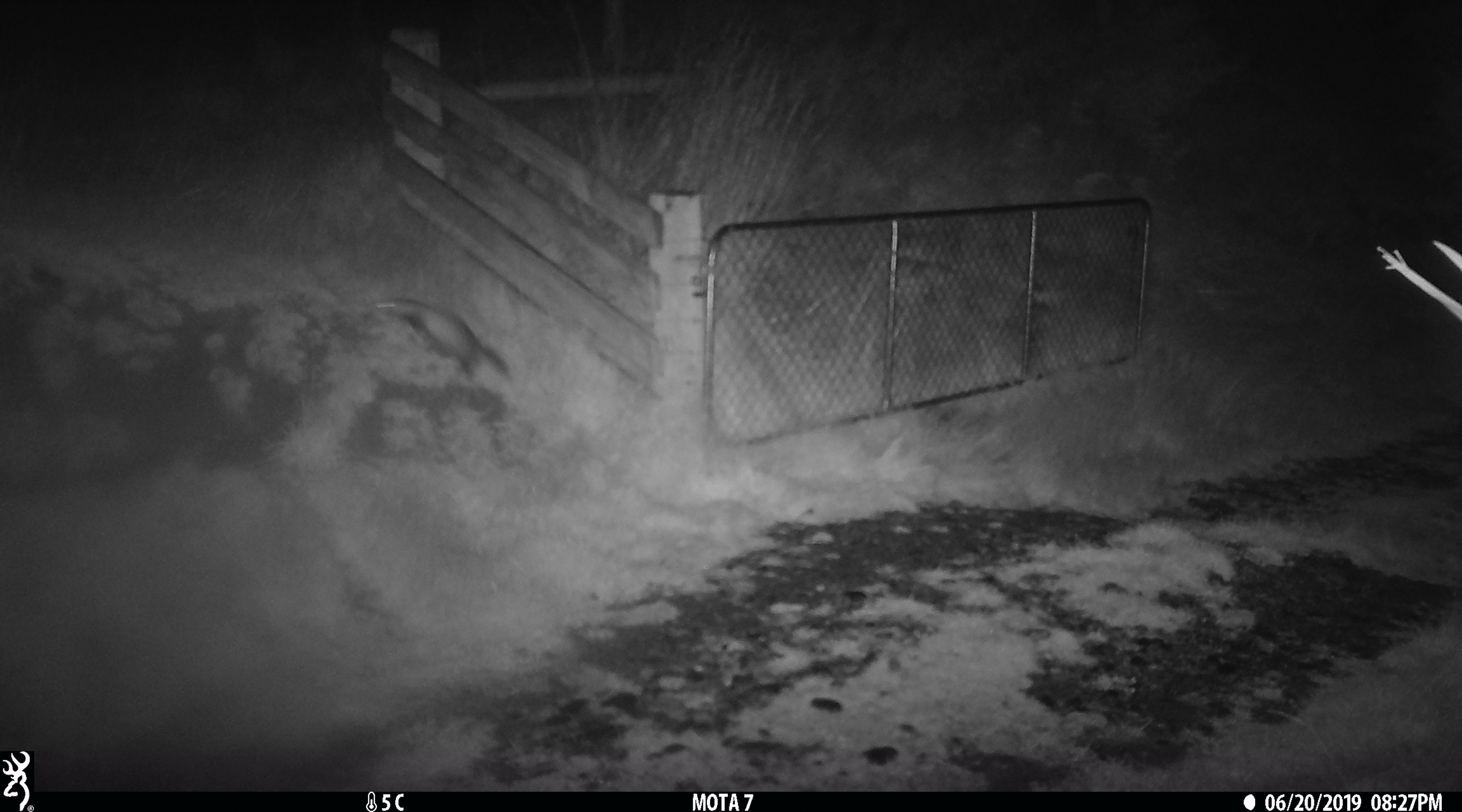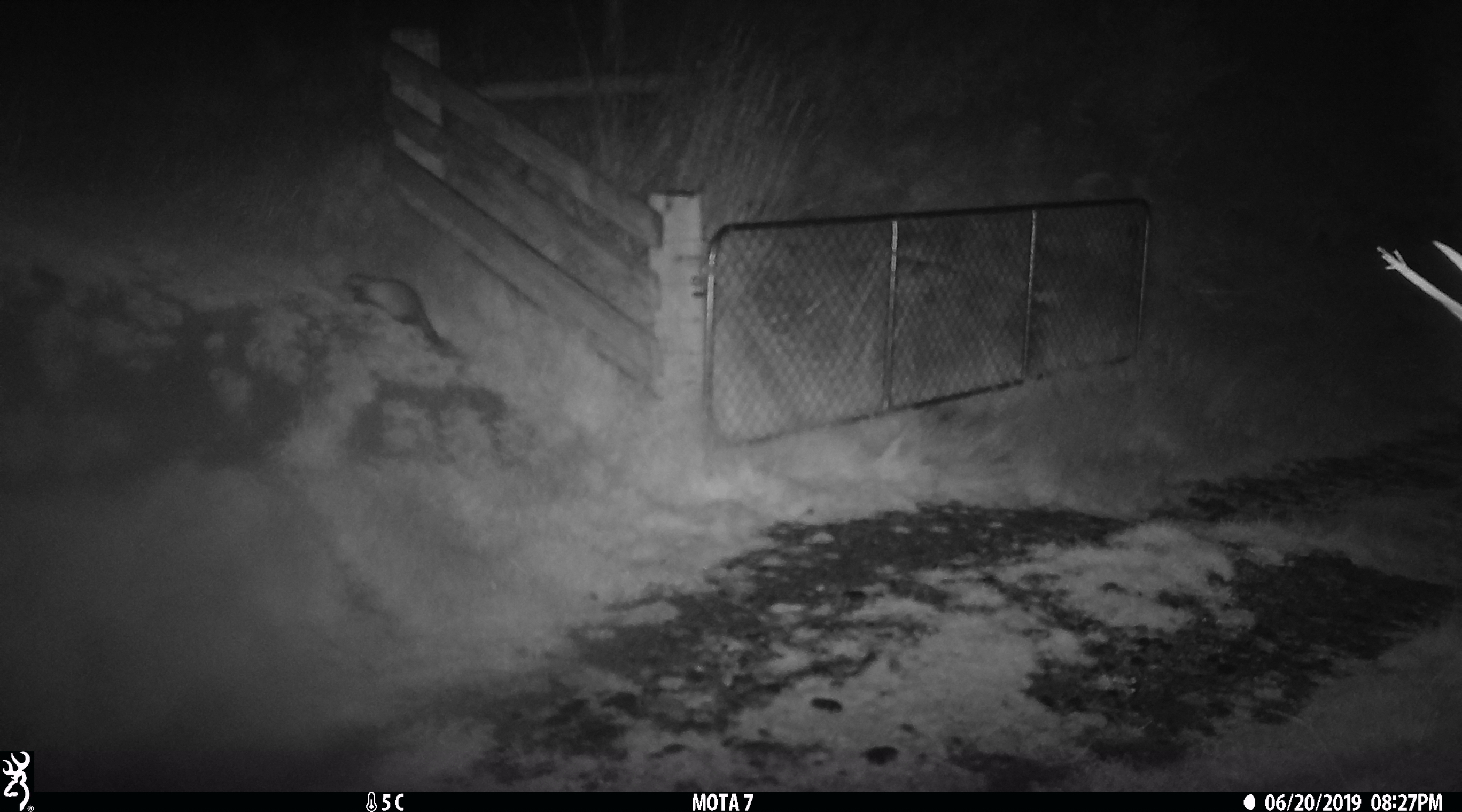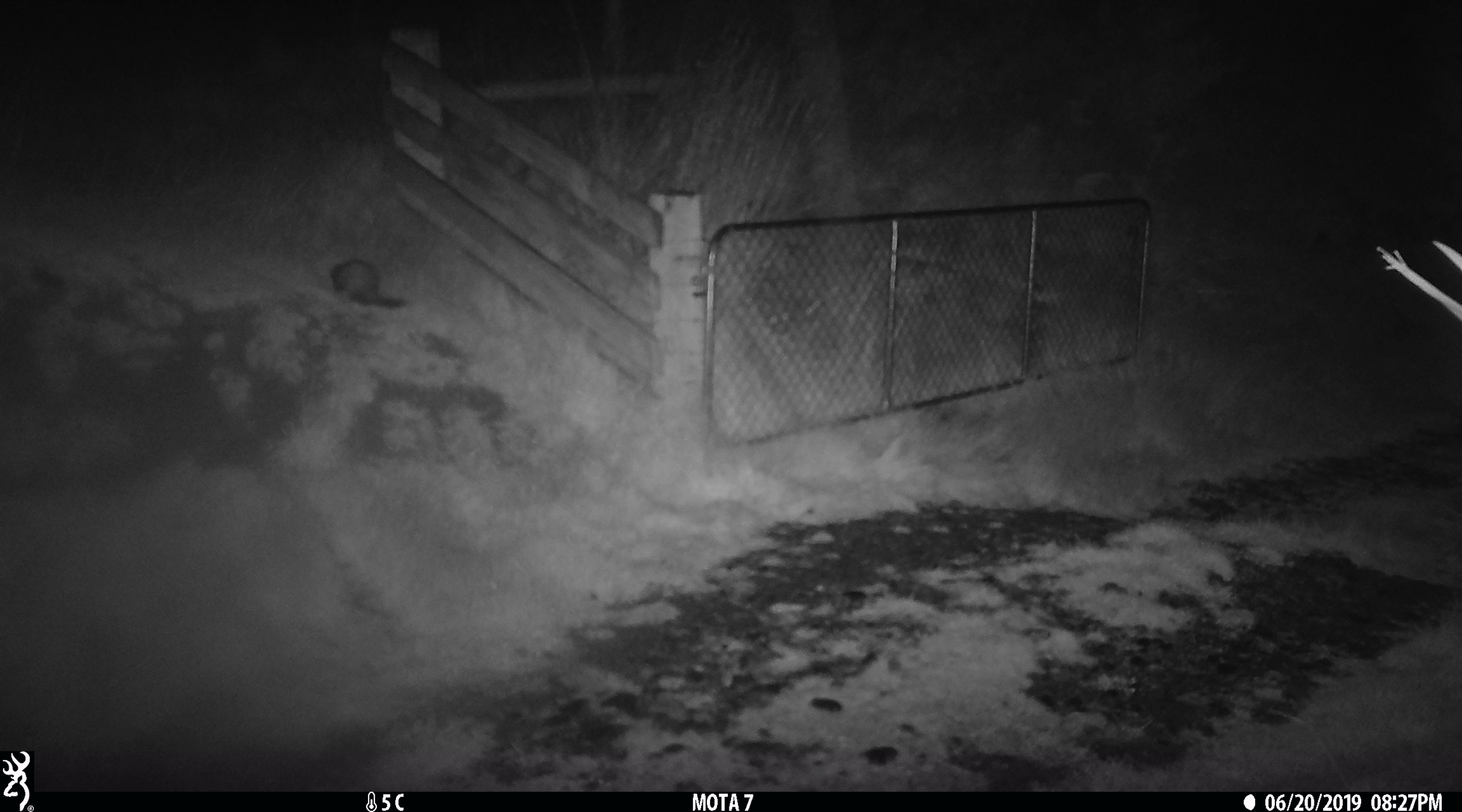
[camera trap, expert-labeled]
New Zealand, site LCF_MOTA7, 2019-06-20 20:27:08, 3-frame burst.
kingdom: Animalia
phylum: Chordata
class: Mammalia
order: Carnivora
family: Mustelidae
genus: Mustela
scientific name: Mustela furo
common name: ferret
Ferret (Mustela furo).